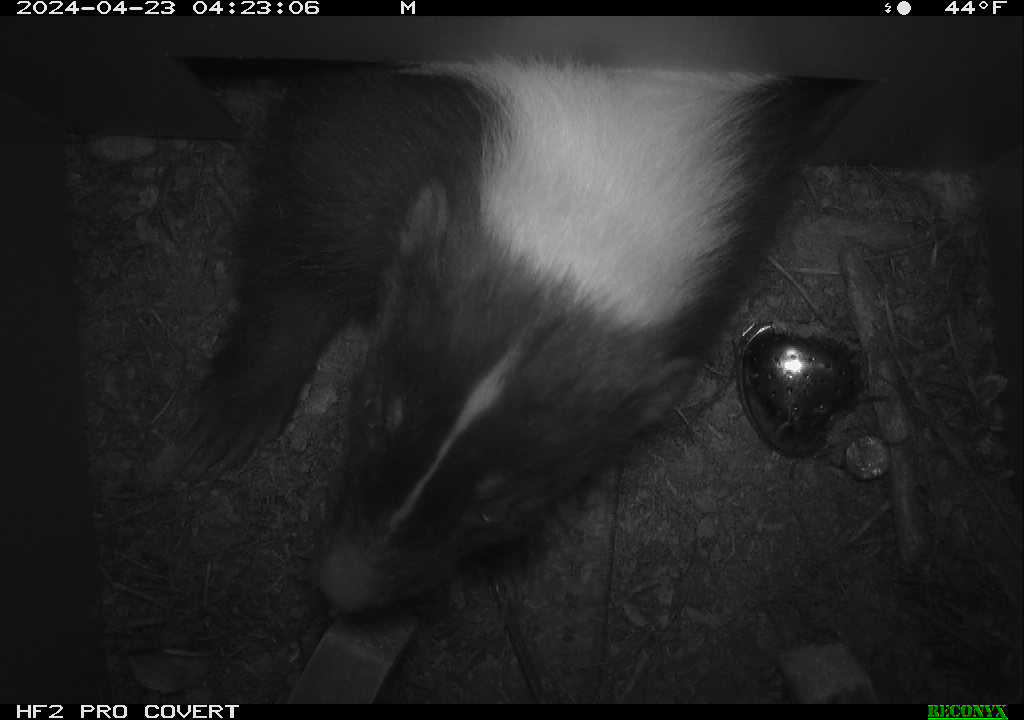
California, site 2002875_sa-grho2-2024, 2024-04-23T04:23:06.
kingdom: Animalia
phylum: Chordata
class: Mammalia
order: Carnivora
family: Mephitidae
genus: Mephitis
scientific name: Mephitis mephitis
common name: striped skunk